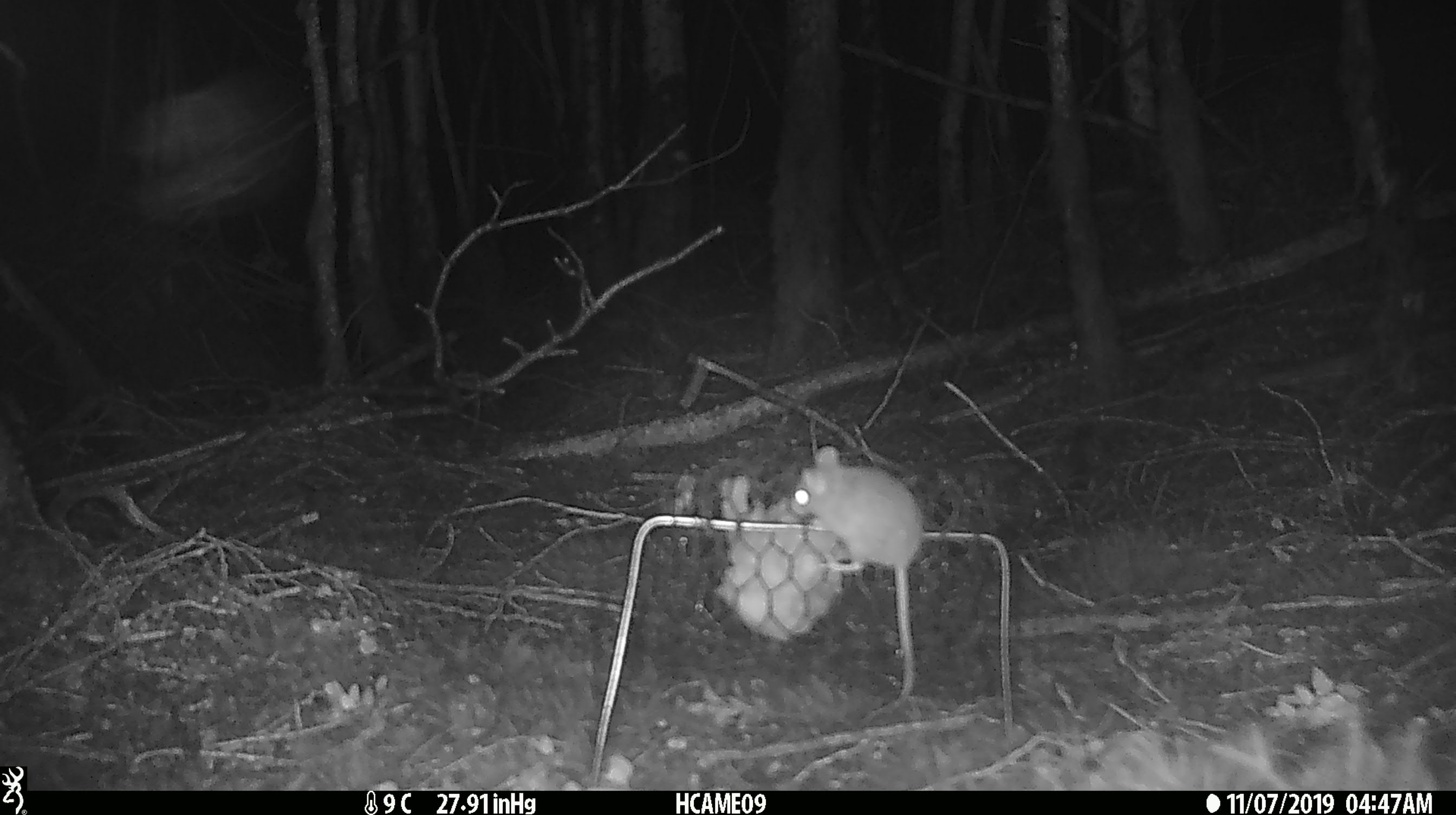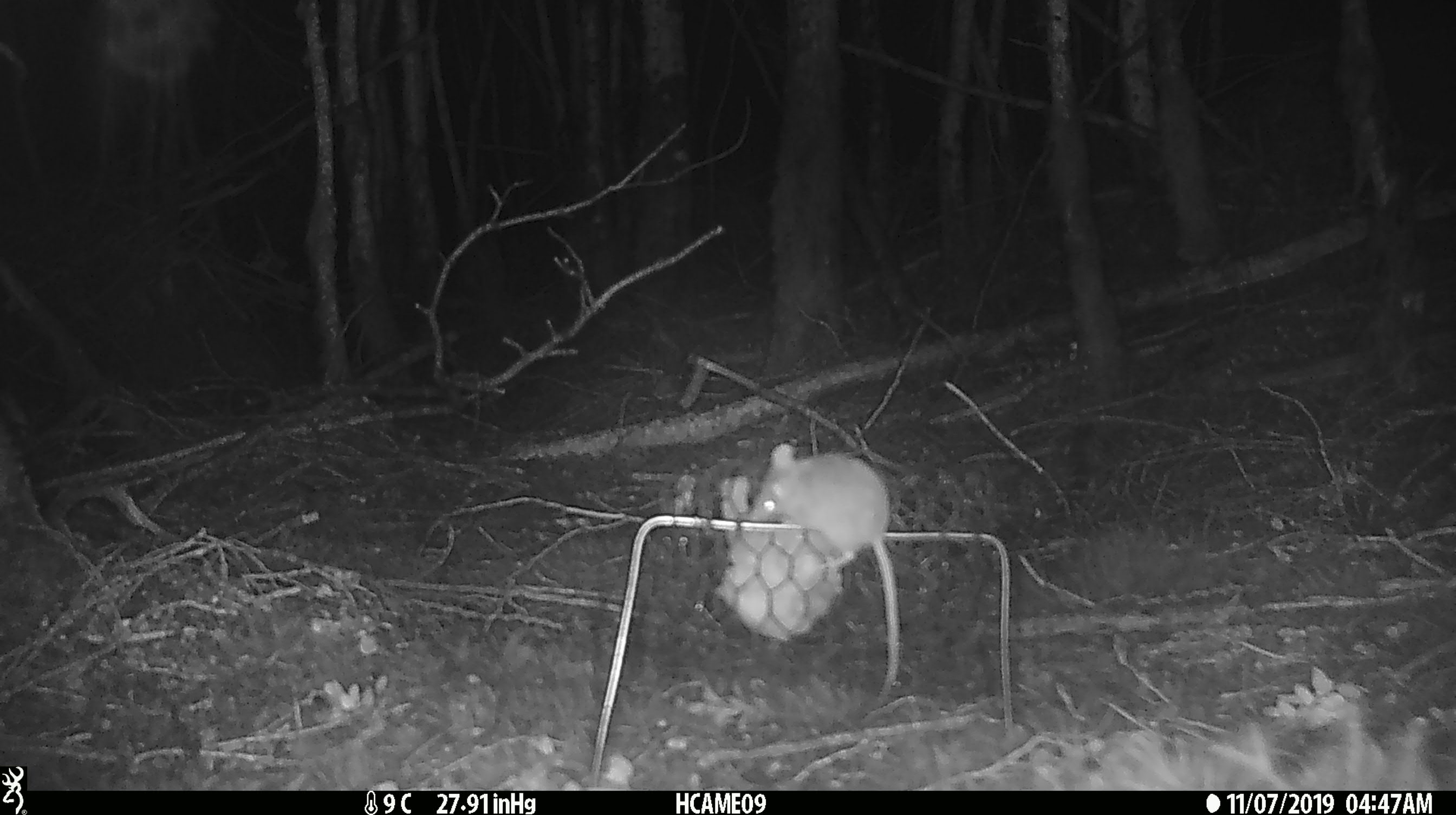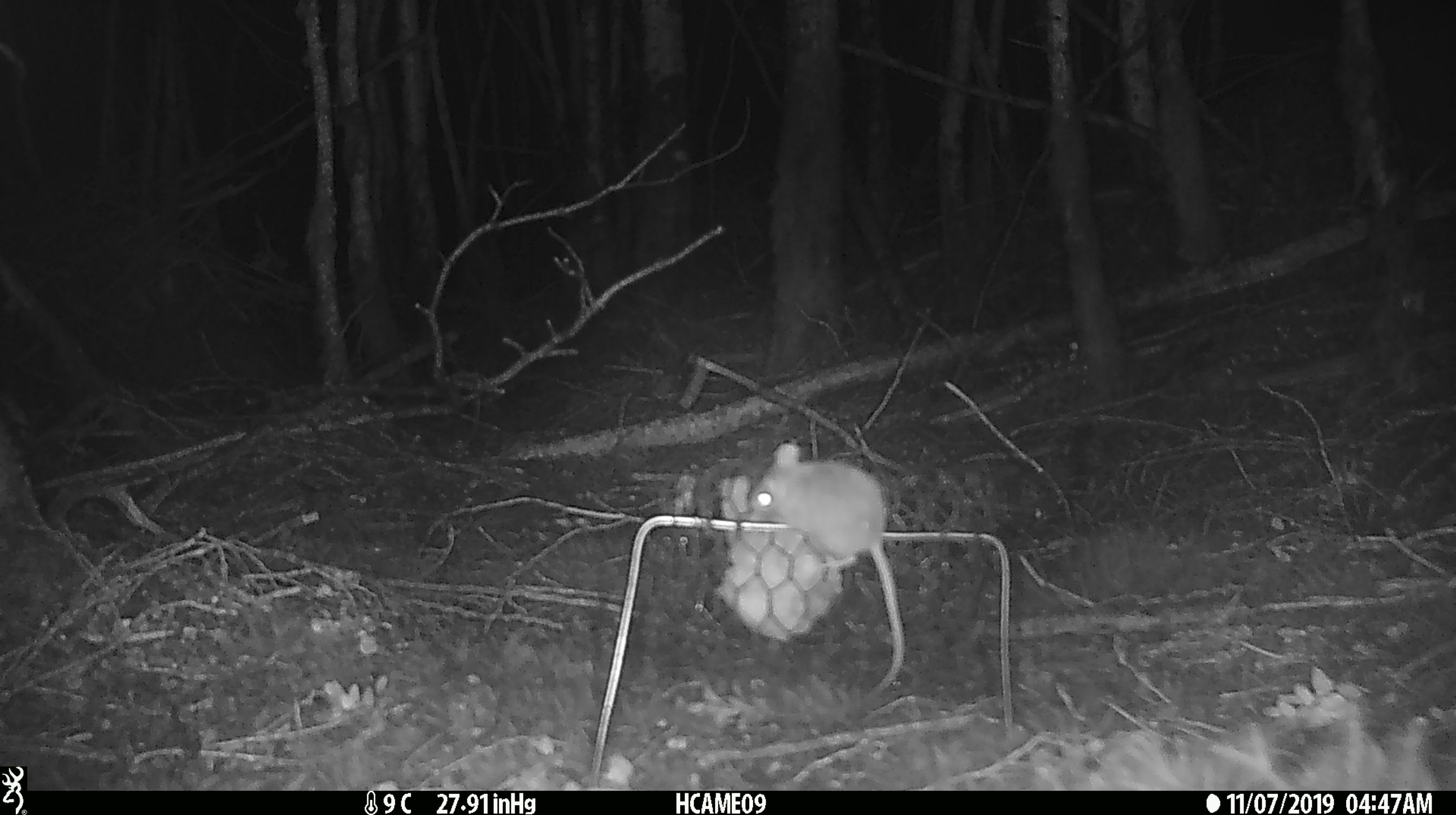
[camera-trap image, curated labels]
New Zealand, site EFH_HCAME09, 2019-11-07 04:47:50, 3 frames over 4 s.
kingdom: Animalia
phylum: Chordata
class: Mammalia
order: Rodentia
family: Muridae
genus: Mus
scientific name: Mus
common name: mouse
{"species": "mouse (Mus)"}